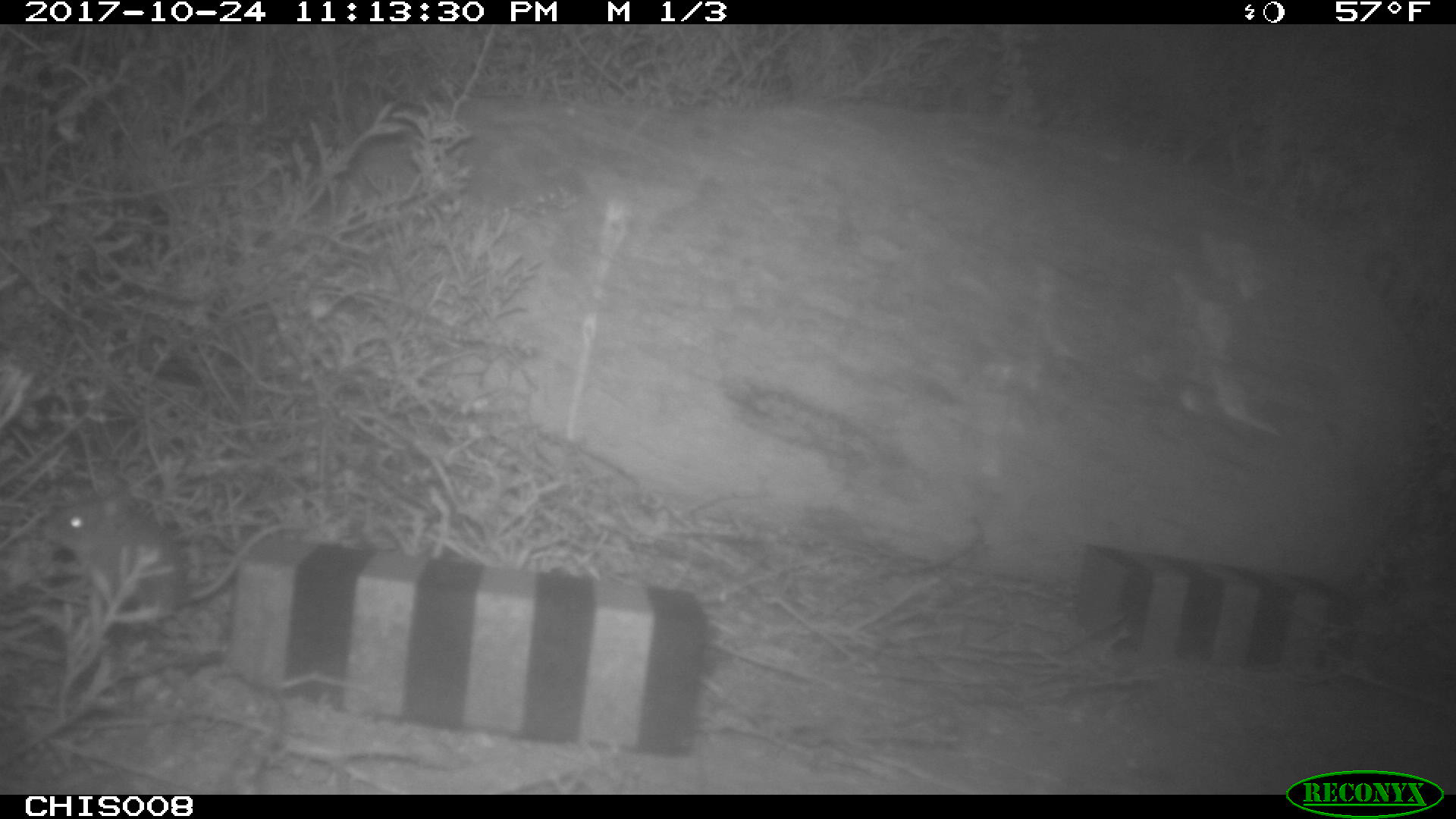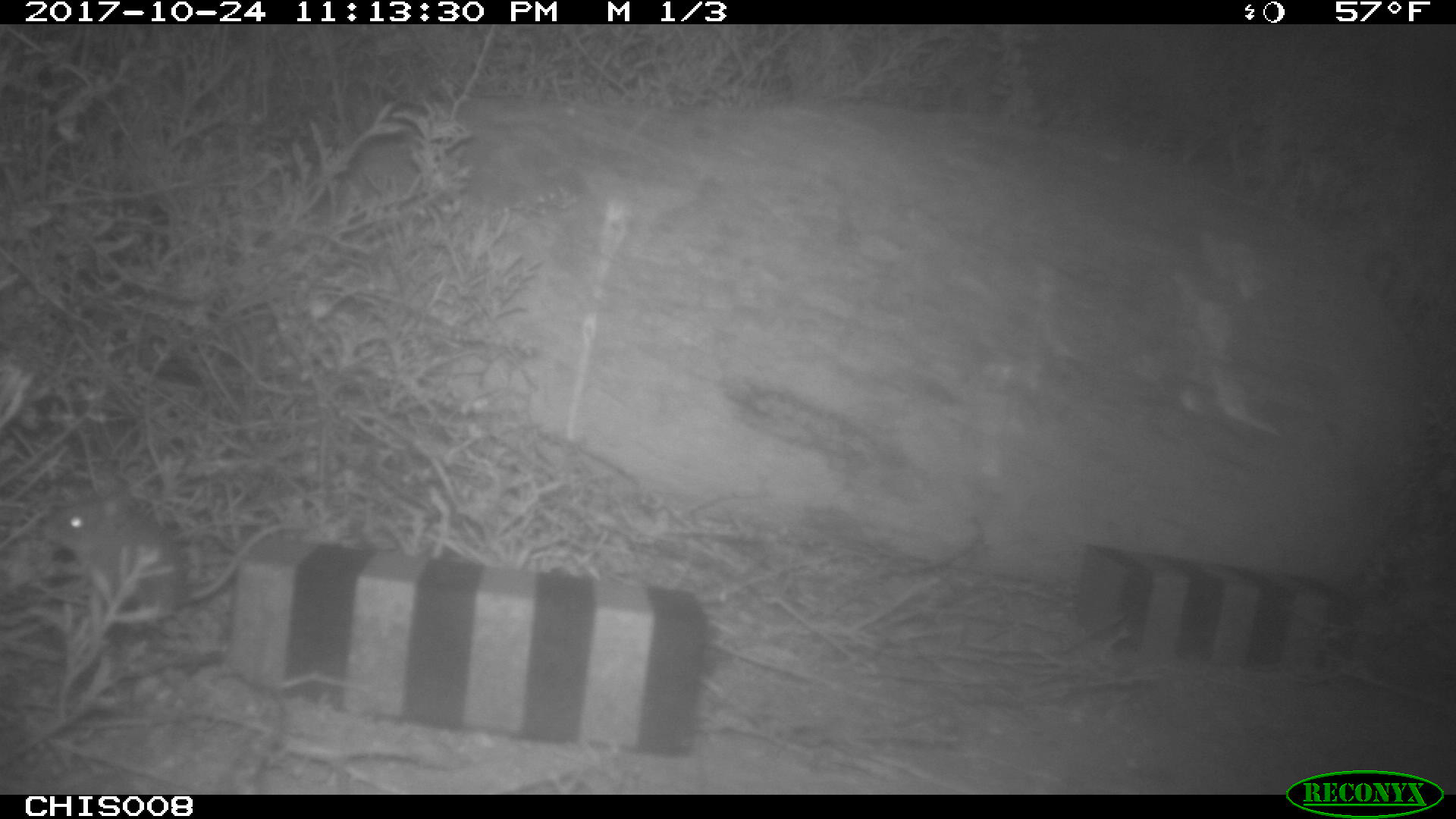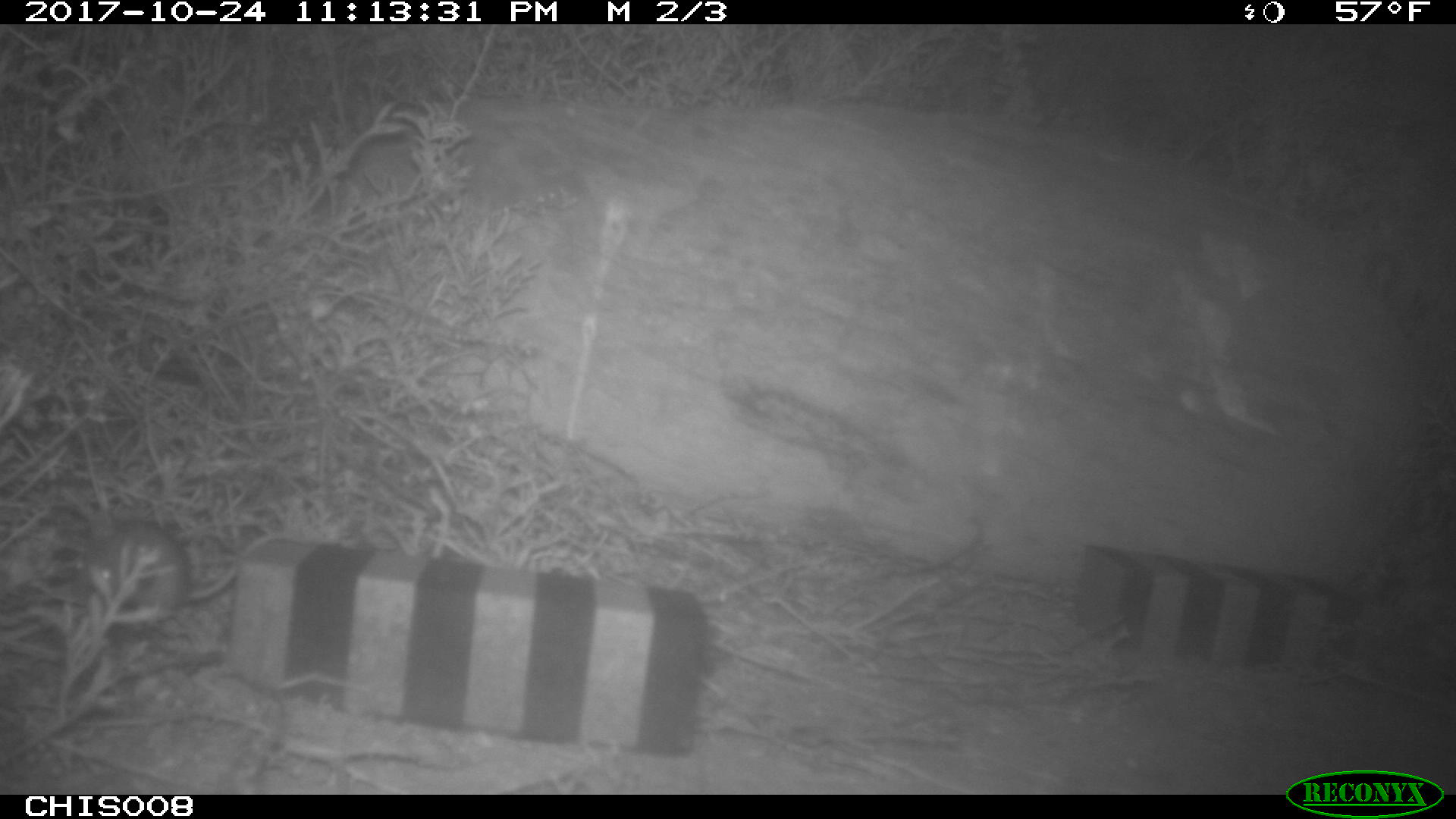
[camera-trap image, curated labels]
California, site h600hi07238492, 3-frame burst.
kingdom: Animalia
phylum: Chordata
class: Mammalia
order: Rodentia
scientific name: Rodentia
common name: rodent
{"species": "rodent (Rodentia)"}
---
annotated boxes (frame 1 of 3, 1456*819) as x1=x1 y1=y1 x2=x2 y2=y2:
rodent: x1=36 y1=493 x2=306 y2=627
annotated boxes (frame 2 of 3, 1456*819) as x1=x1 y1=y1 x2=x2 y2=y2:
rodent: x1=39 y1=491 x2=313 y2=614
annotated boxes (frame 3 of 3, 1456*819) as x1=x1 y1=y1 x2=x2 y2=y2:
rodent: x1=67 y1=518 x2=273 y2=620